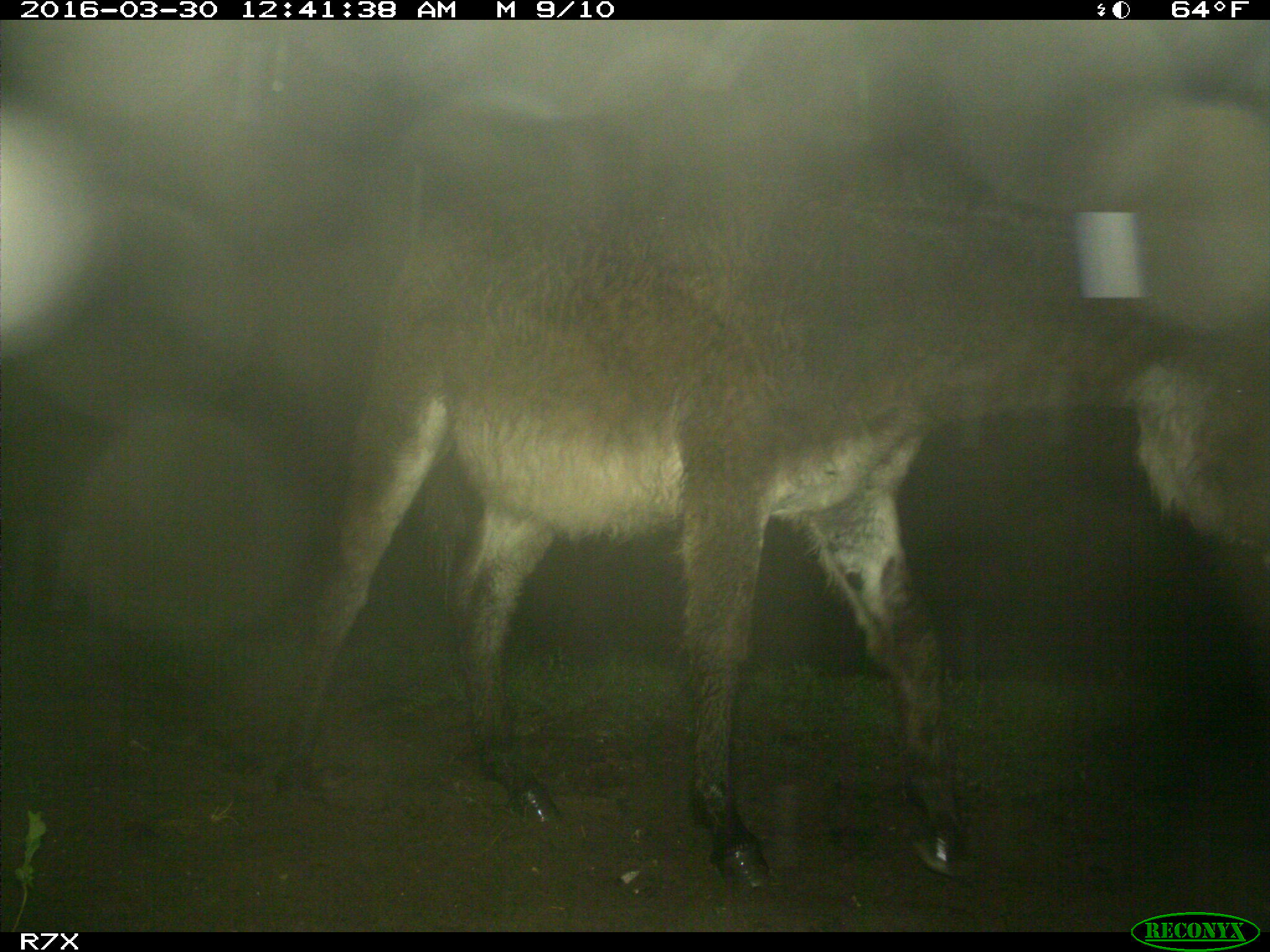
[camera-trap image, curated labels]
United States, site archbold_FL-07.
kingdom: Animalia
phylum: Chordata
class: Mammalia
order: Perissodactyla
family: Equidae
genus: Equus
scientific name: Equus africanus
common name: african wild ass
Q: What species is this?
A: Equus africanus (african wild ass).